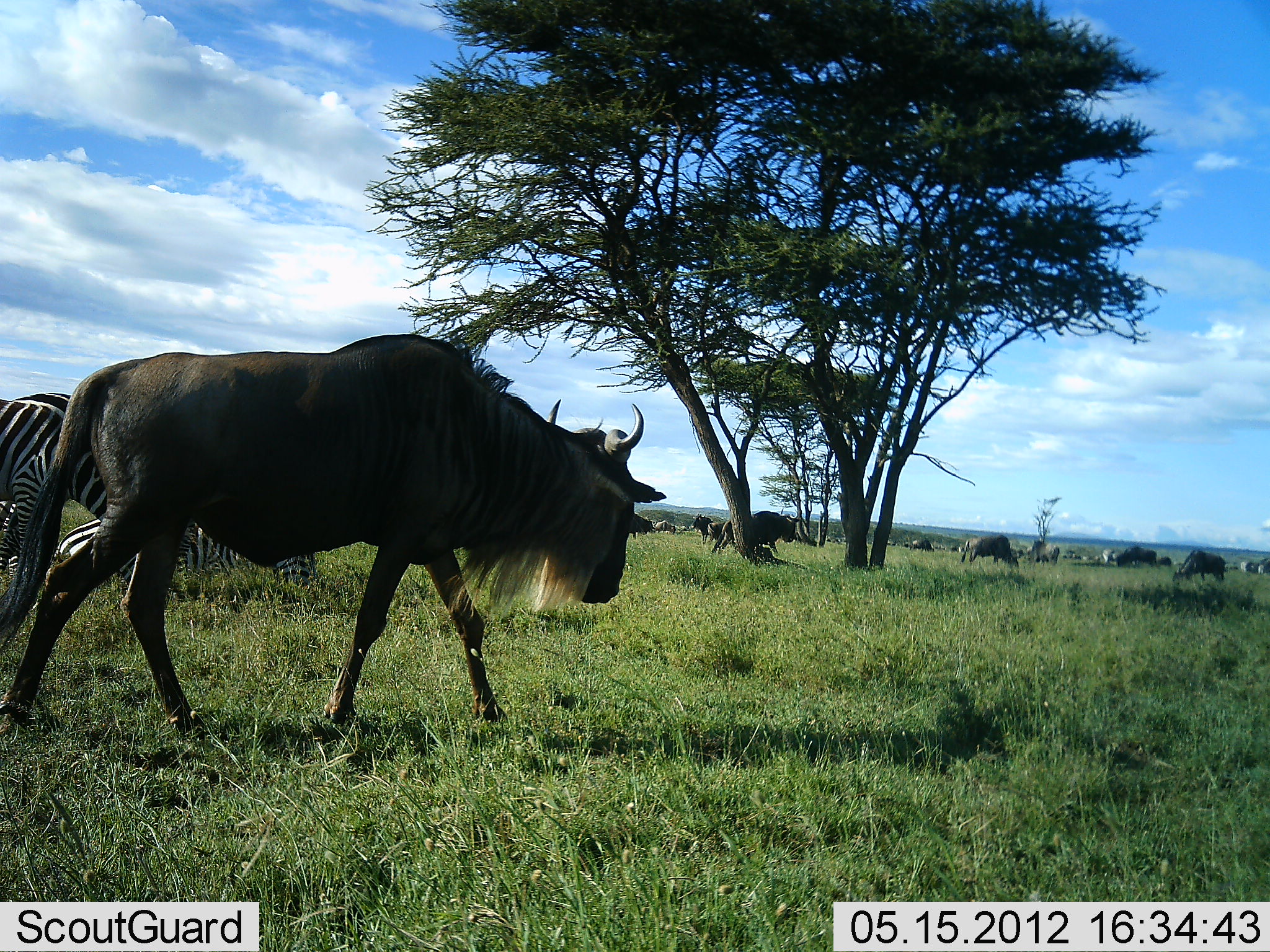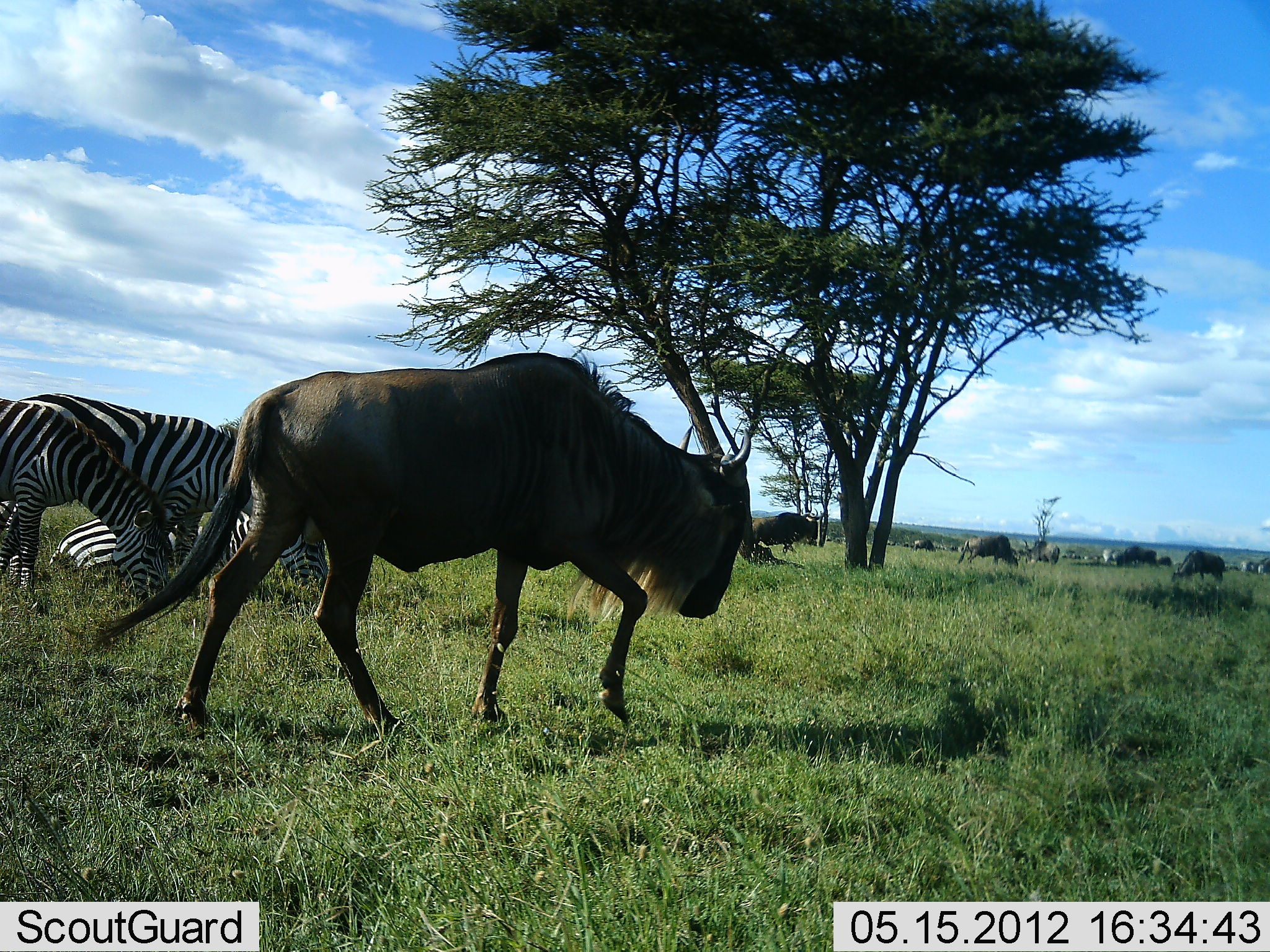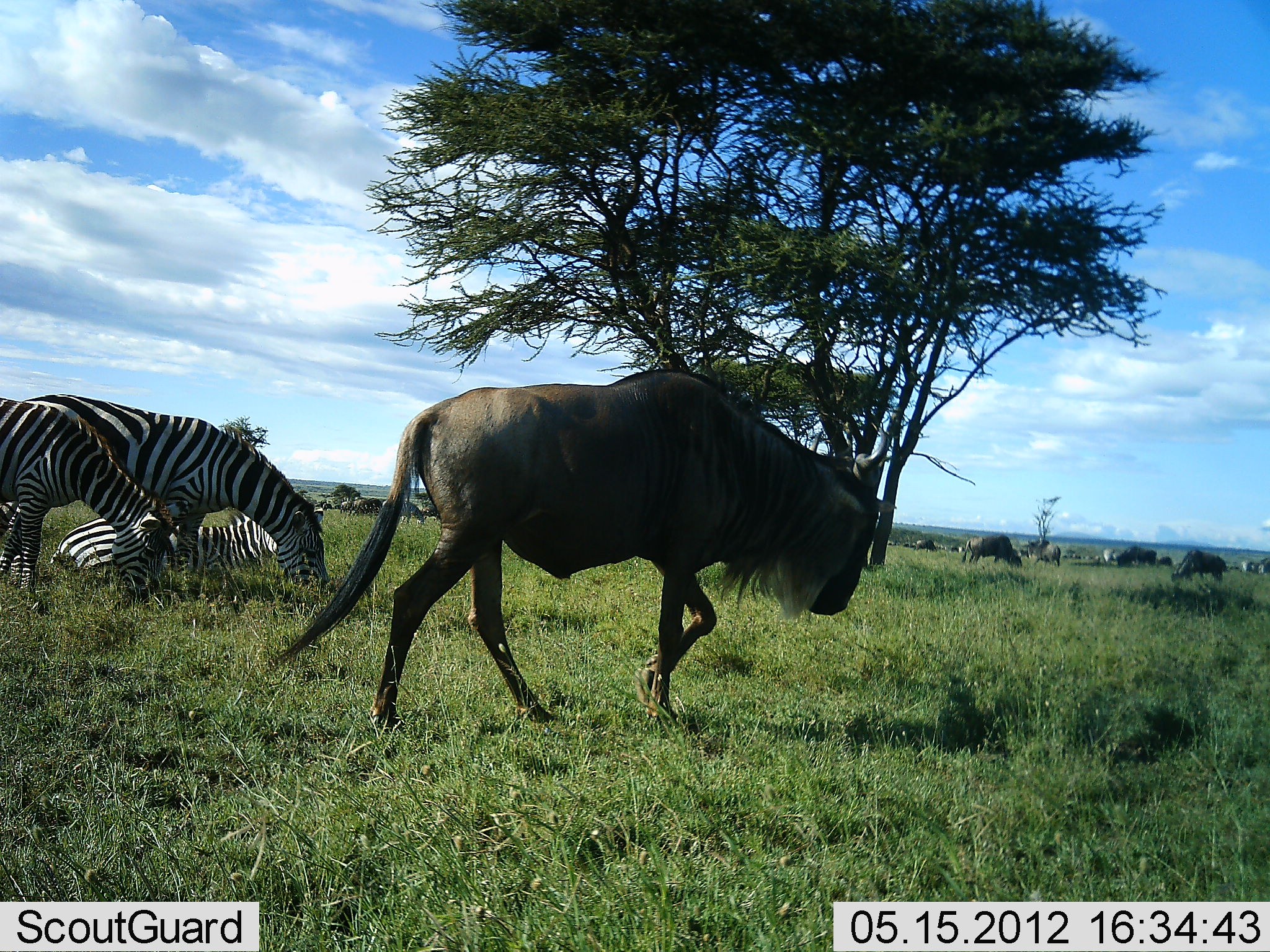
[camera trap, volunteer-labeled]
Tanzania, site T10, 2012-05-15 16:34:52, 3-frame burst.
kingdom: Animalia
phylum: Chordata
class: Mammalia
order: Artiodactyla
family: Bovidae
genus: Connochaetes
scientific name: Connochaetes taurinus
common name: blue wildebeest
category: wildebeest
Wildebeest (blue wildebeest) (Connochaetes taurinus), count 7. Behavior (volunteer vote fractions): standing 36%, resting 9%, moving 45%, interacting 0%. Young present (vote fraction): 0%. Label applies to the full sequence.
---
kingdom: Animalia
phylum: Chordata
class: Mammalia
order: Perissodactyla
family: Equidae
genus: Equus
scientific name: Equus quagga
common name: plains zebra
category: zebra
Zebra (plains zebra) (Equus quagga), count 3. Behavior (volunteer vote fractions): standing 20%, resting 70%, moving 0%, interacting 10%. Young present (vote fraction): 0%. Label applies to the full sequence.